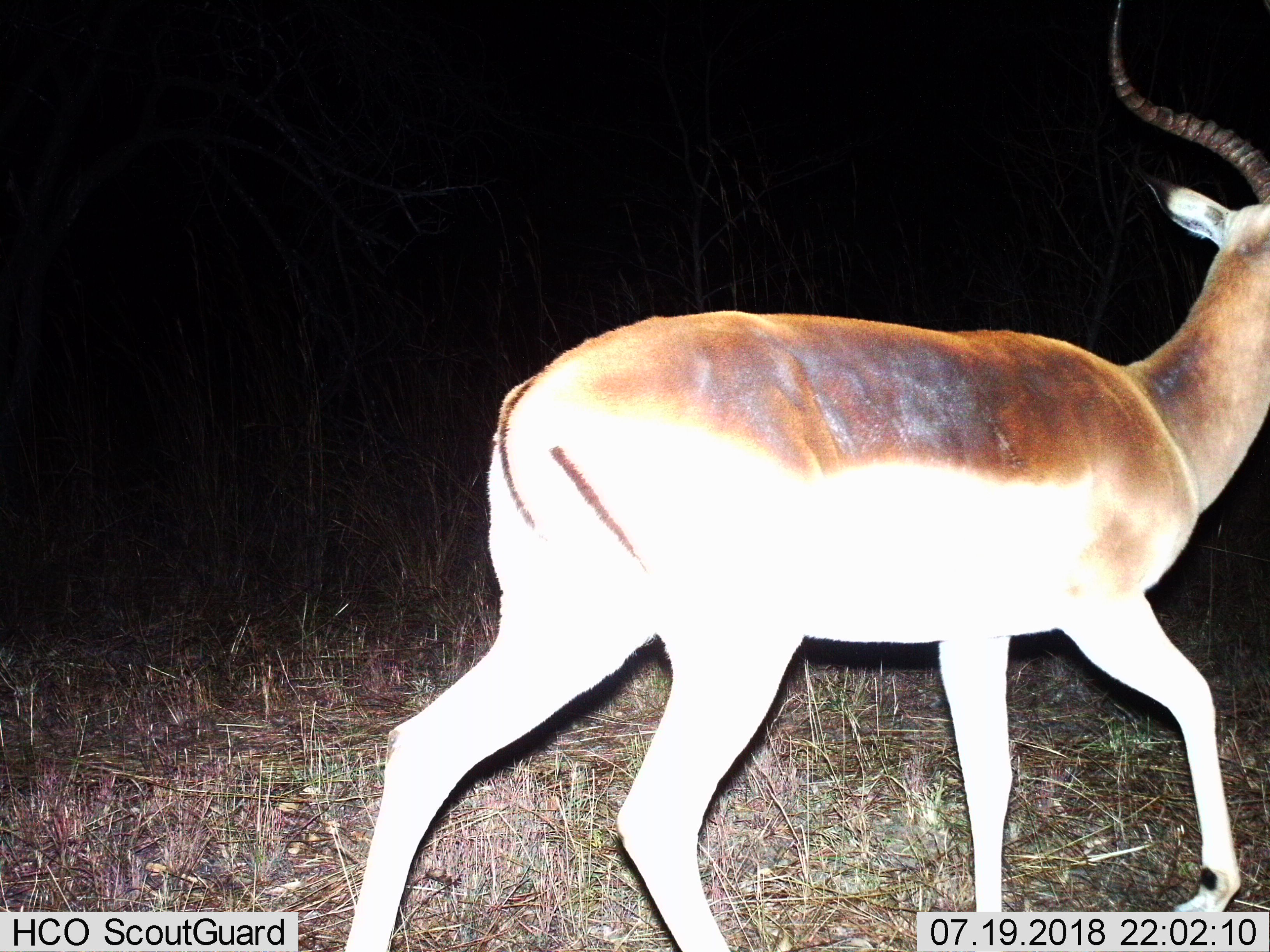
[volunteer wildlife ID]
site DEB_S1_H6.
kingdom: Animalia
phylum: Chordata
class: Mammalia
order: Artiodactyla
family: Bovidae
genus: Aepyceros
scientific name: Aepyceros melampus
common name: impala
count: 1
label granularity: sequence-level